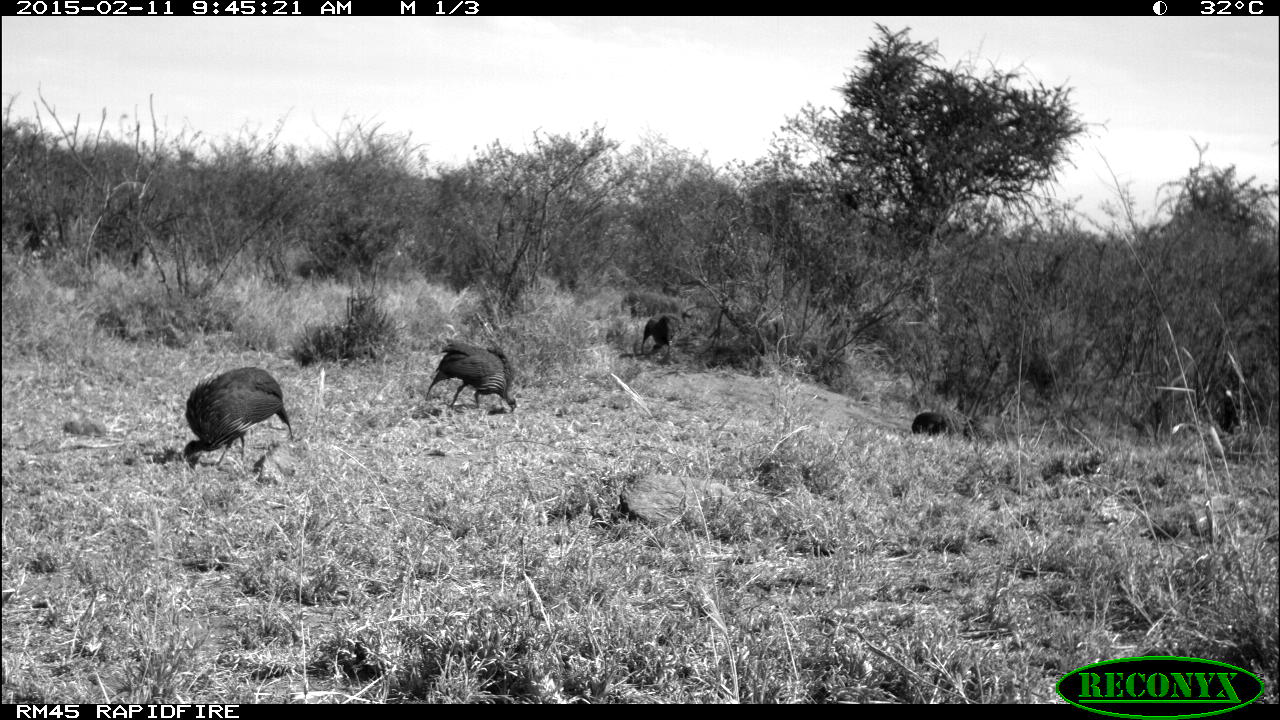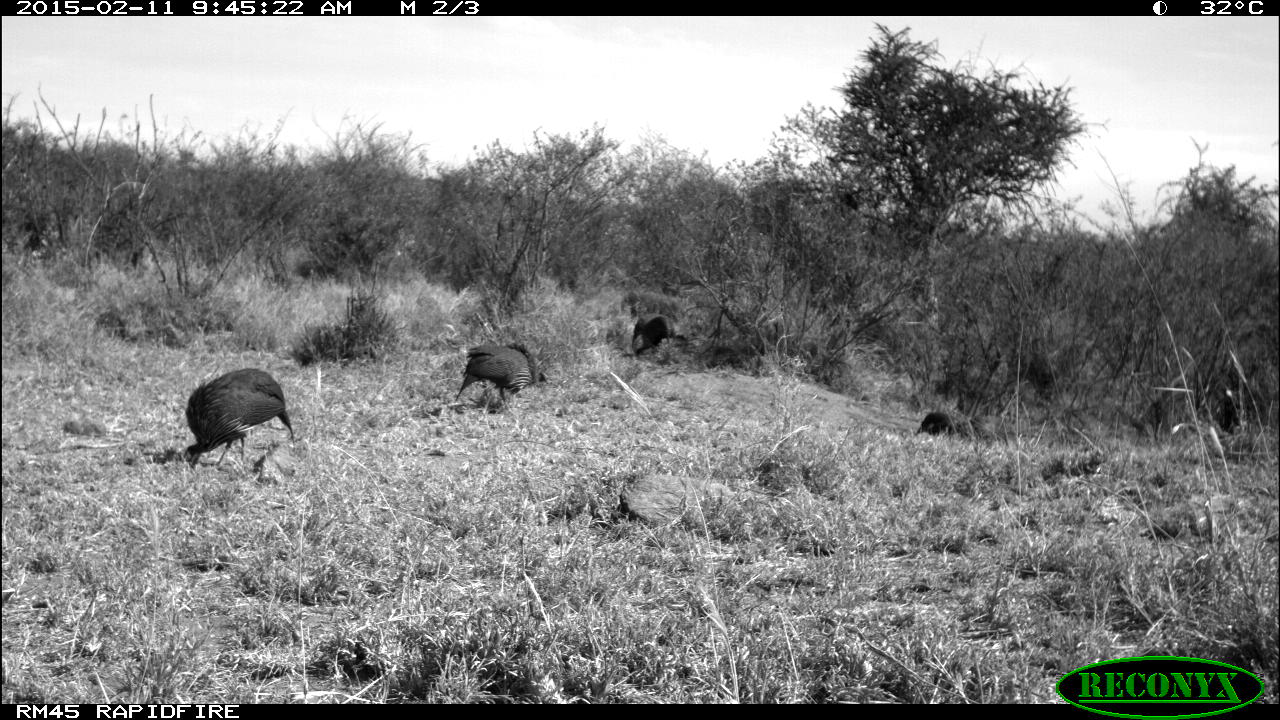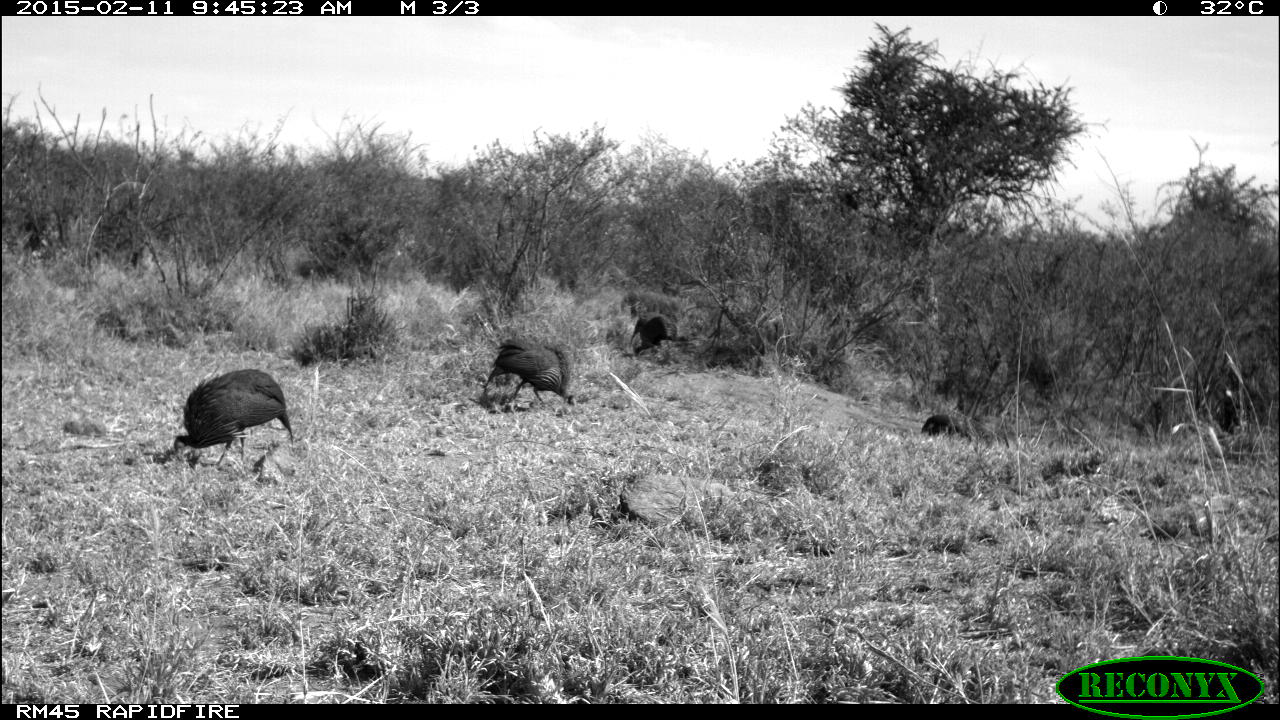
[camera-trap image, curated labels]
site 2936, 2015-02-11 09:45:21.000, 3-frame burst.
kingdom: Animalia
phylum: Chordata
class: Aves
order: Galliformes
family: Numididae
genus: Acryllium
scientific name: Acryllium vulturinum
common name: vulturine guineafowl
Acryllium vulturinum (vulturine guineafowl), count 6.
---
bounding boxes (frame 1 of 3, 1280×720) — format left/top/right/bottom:
acryllium vulturinum: 181/366/293/471; 425/339/519/416; 640/309/692/354; 911/411/959/438